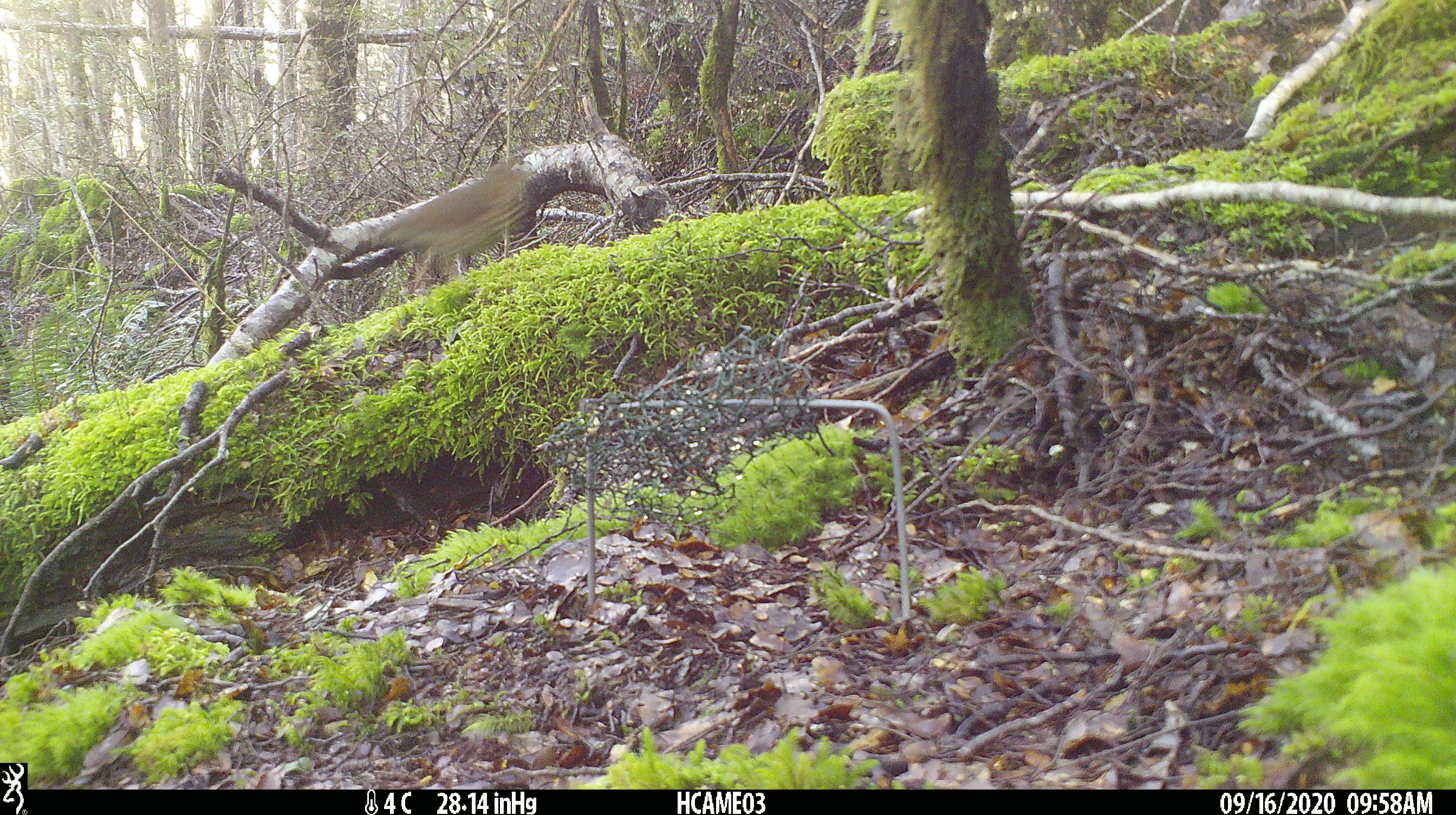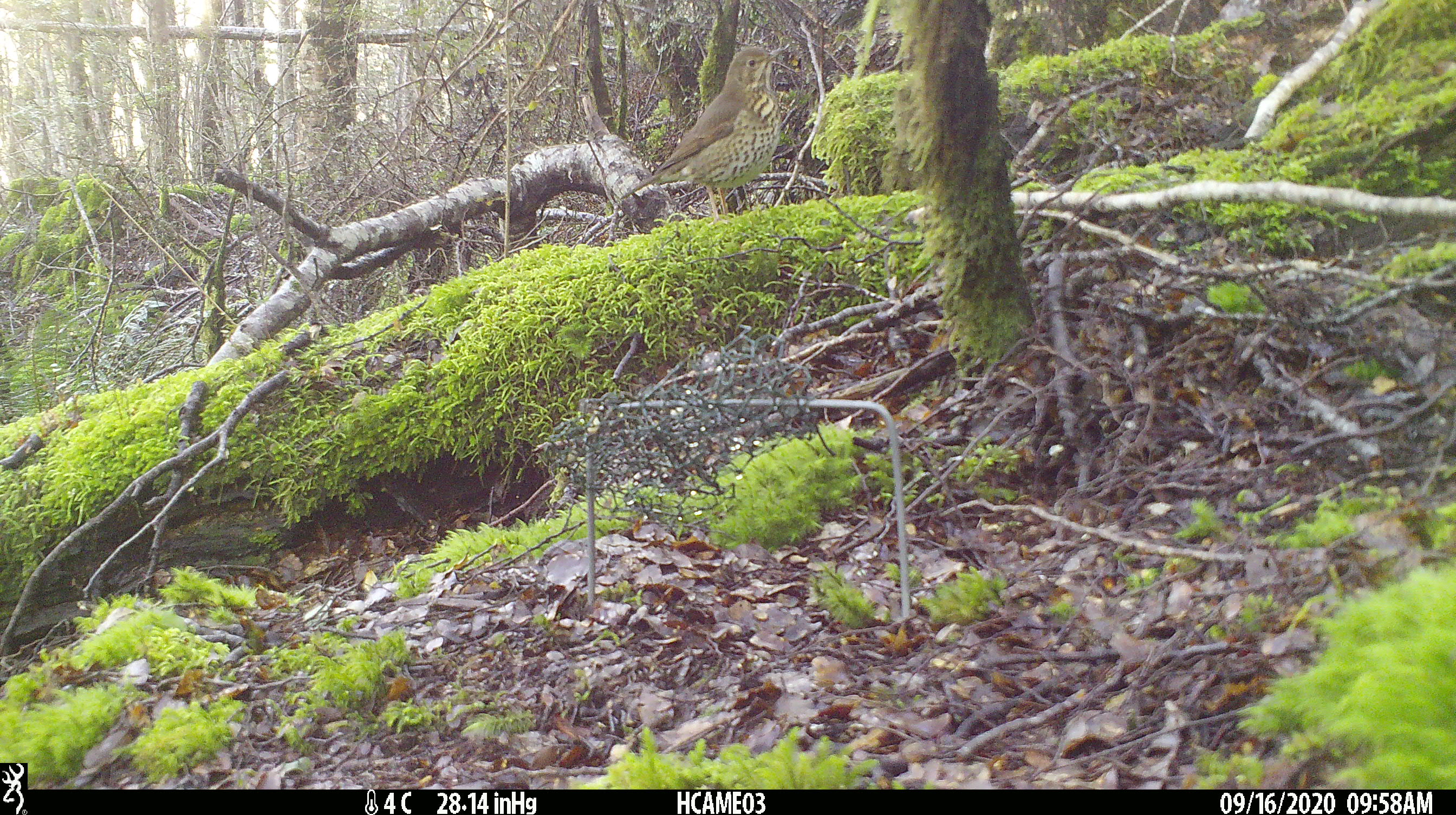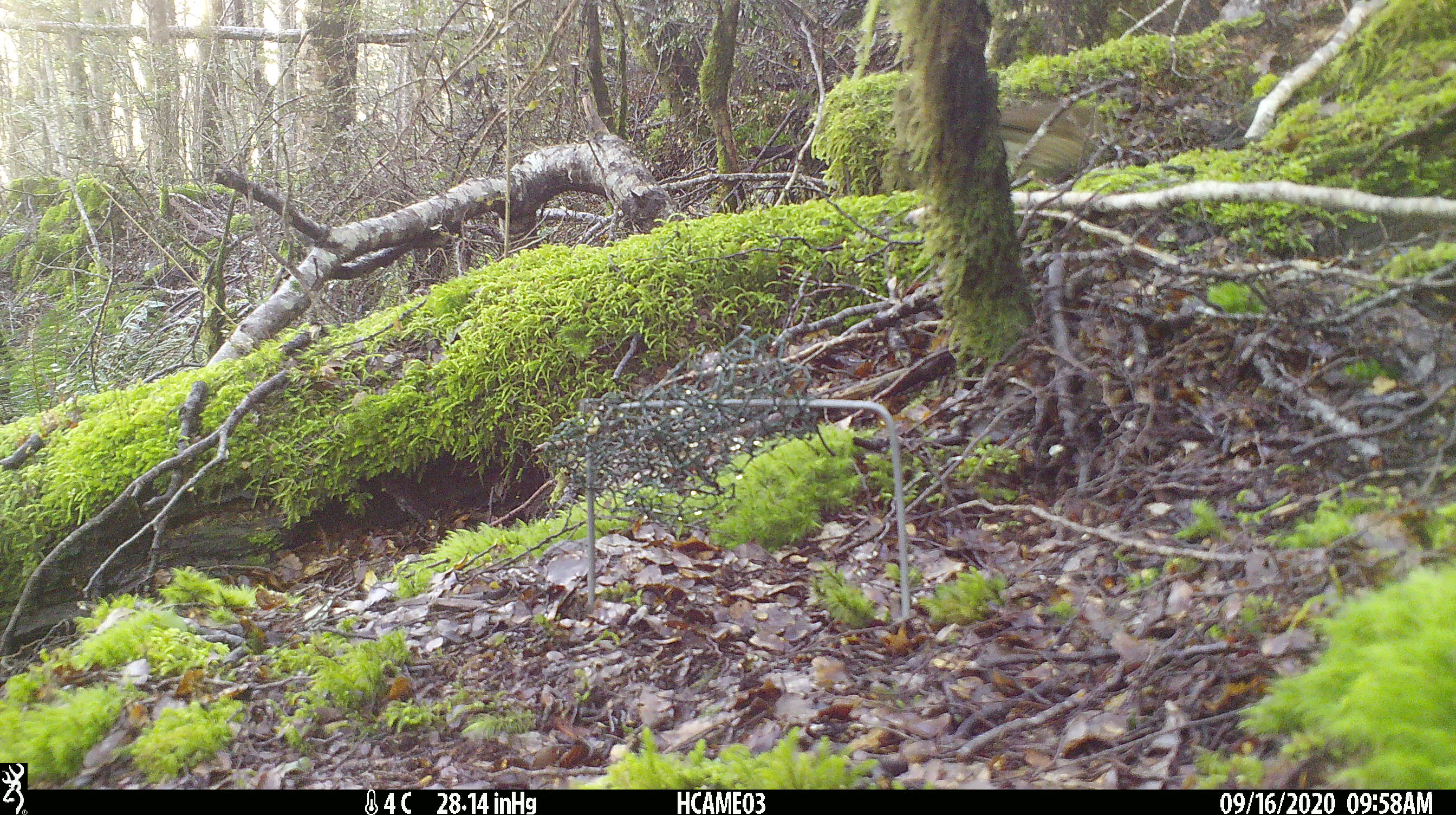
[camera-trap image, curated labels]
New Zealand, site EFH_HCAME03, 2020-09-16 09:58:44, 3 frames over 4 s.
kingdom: Animalia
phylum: Chordata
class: Aves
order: Passeriformes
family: Turdidae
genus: Turdus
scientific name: Turdus philomelos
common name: song thrush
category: thrush